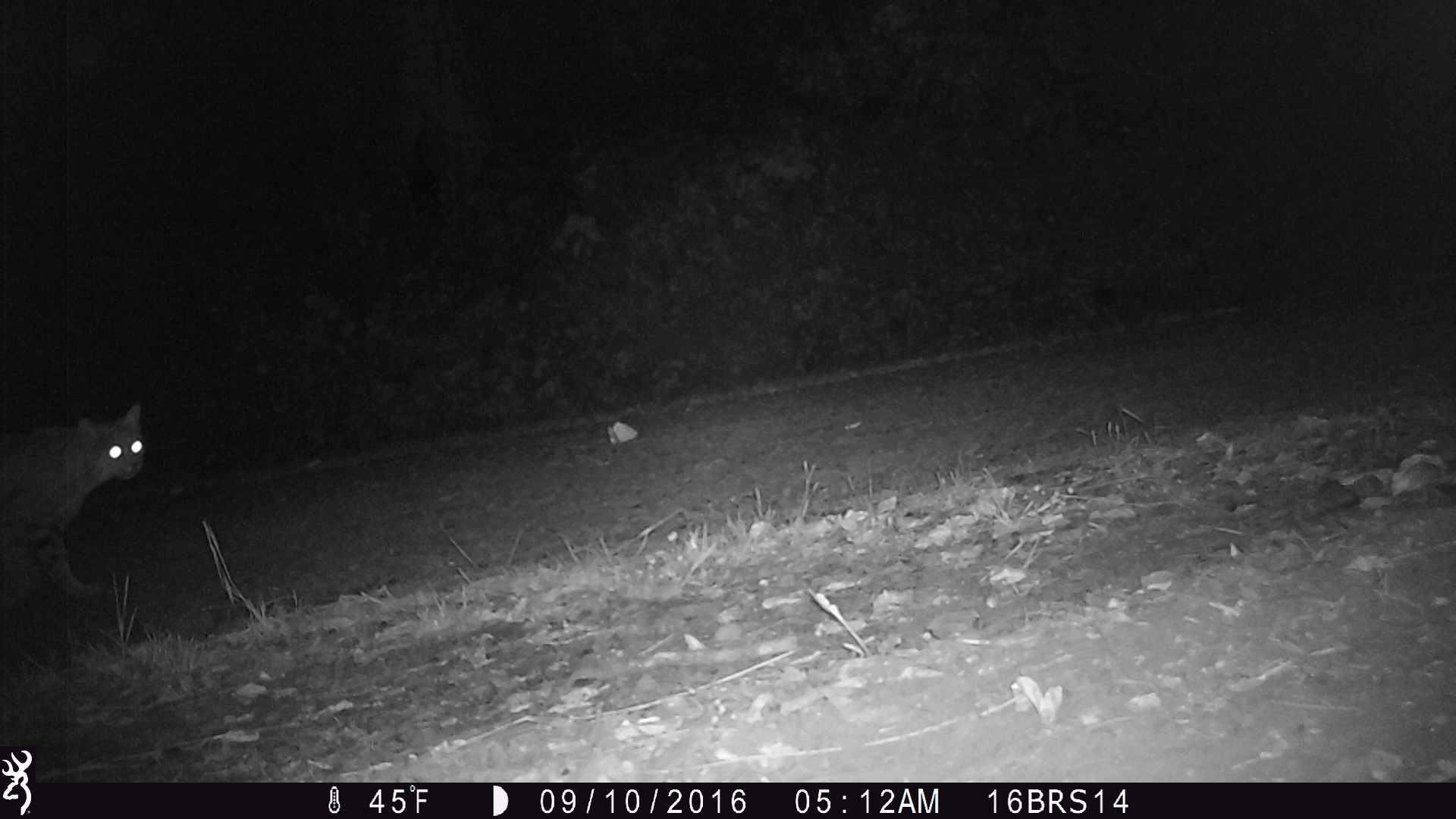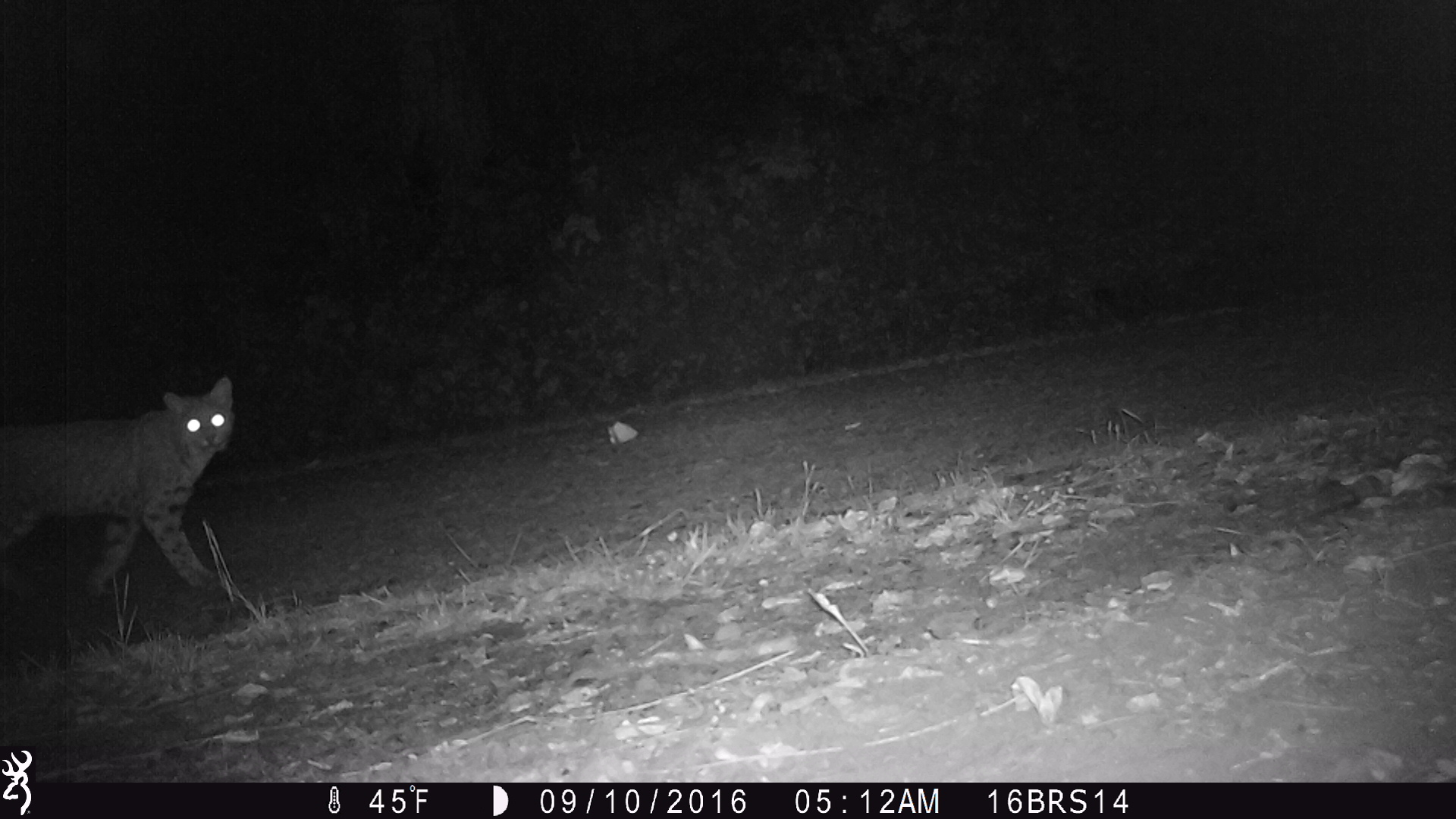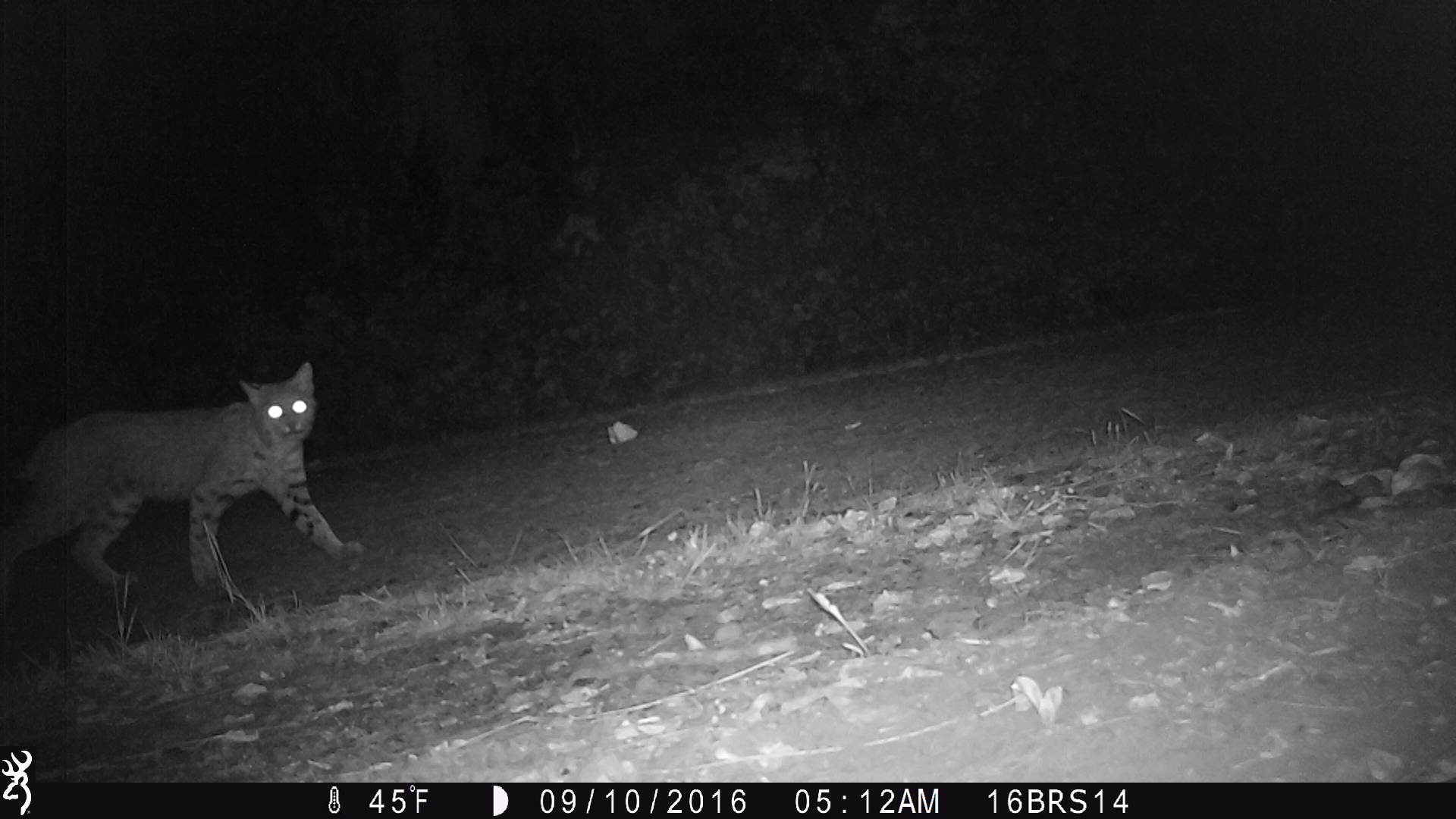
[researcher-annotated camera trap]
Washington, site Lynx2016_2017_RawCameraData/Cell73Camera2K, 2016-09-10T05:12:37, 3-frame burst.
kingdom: Animalia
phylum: Chordata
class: Mammalia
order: Carnivora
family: Felidae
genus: Lynx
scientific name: Lynx rufus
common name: bobcat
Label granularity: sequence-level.